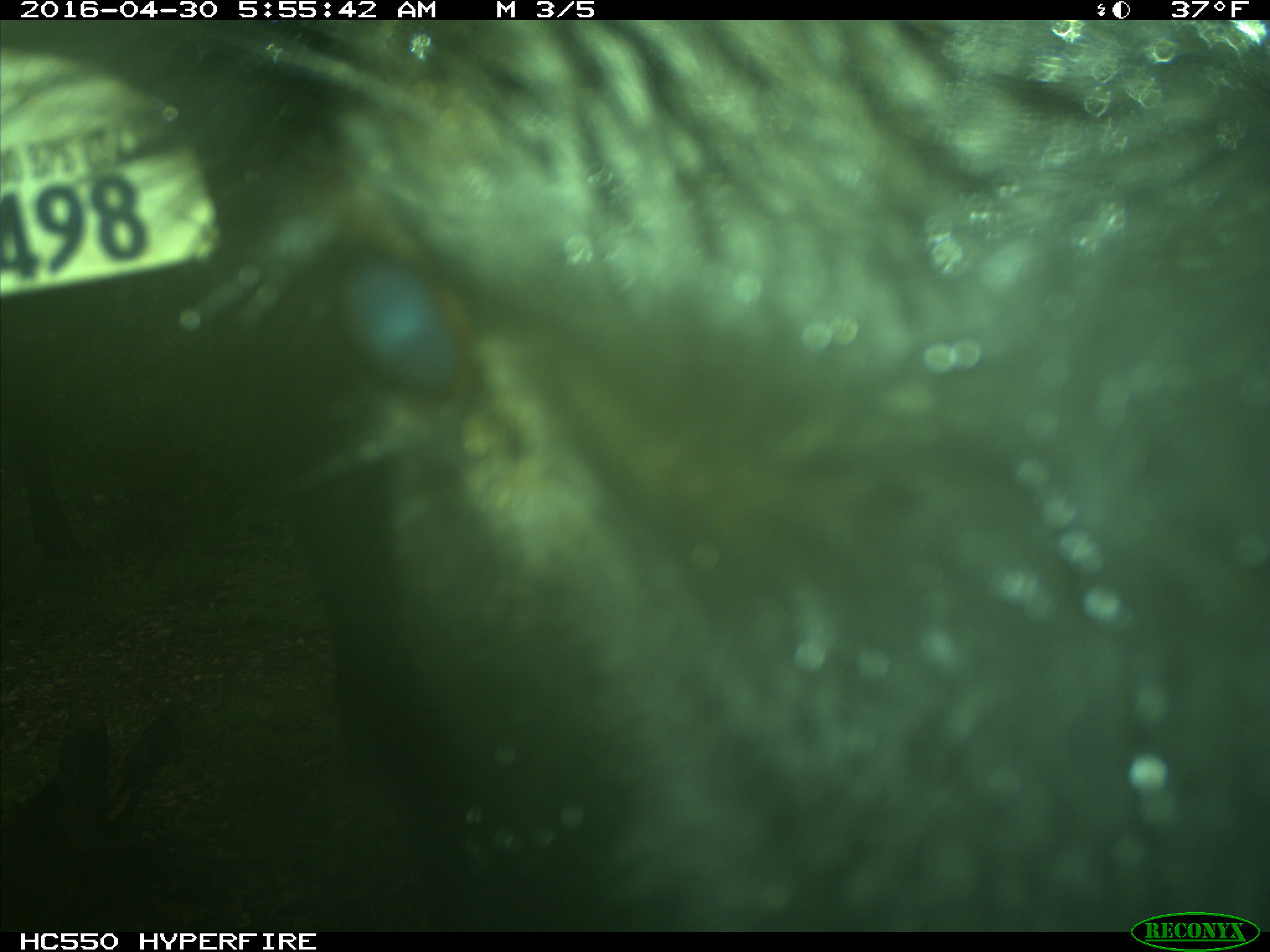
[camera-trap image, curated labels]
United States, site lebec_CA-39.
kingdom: Animalia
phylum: Chordata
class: Mammalia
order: Artiodactyla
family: Bovidae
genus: Bos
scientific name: Bos taurus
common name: domestic cow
Bos taurus (domestic cow).